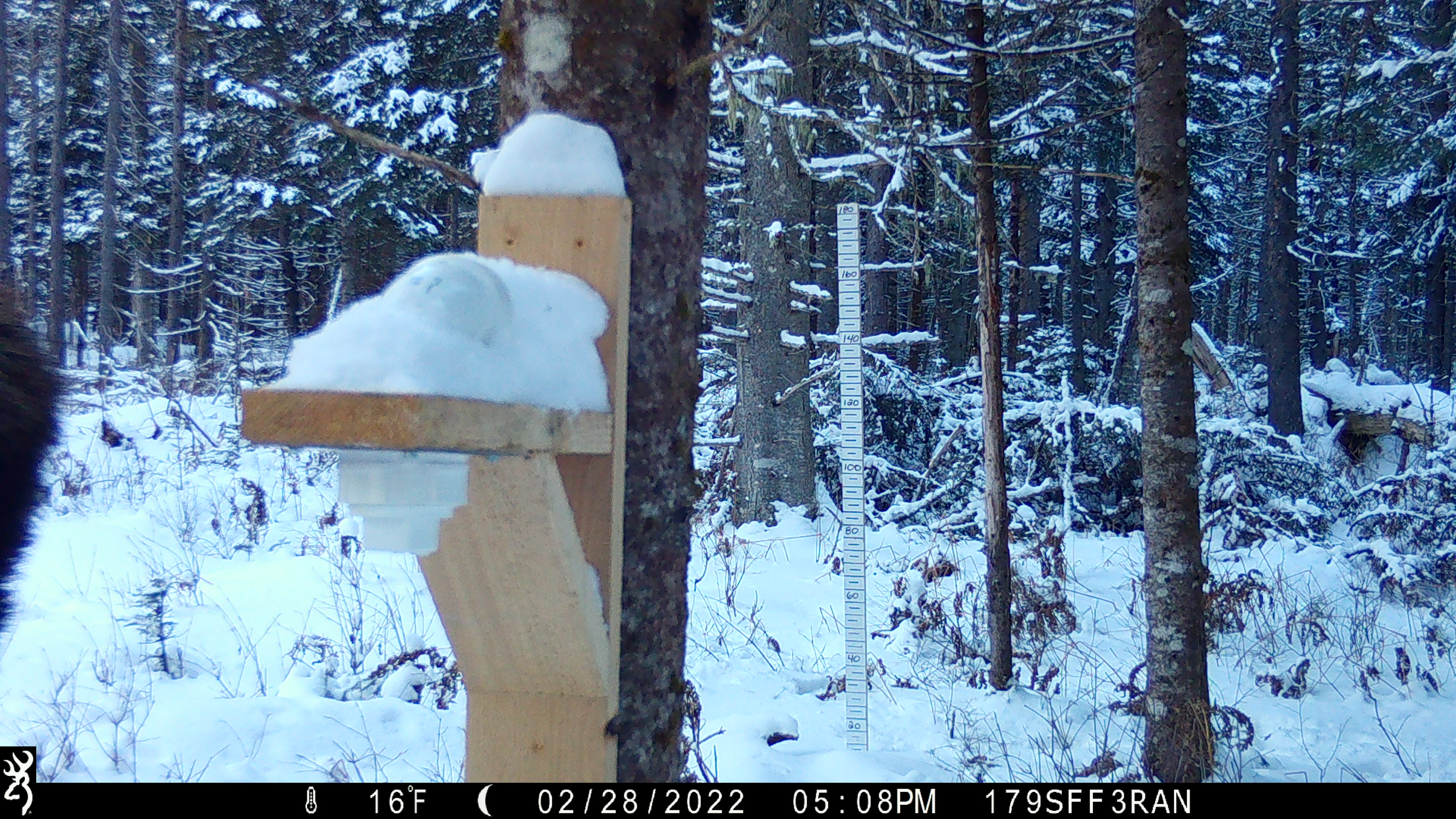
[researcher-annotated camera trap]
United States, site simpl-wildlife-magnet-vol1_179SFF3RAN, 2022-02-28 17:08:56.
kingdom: Animalia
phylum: Chordata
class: Mammalia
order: Artiodactyla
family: Cervidae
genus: Alces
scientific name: Alces alces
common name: moose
Moose (Alces alces).